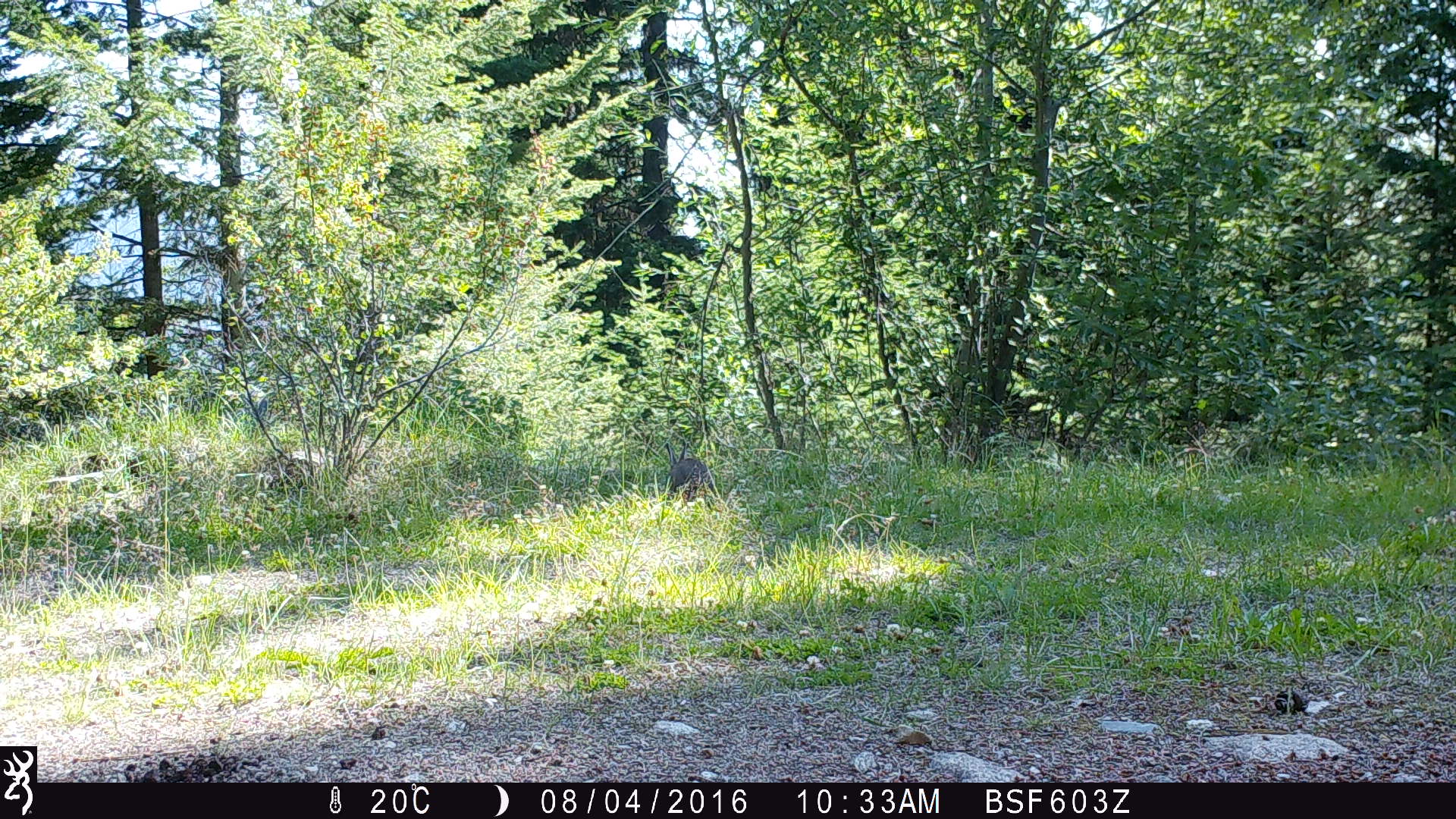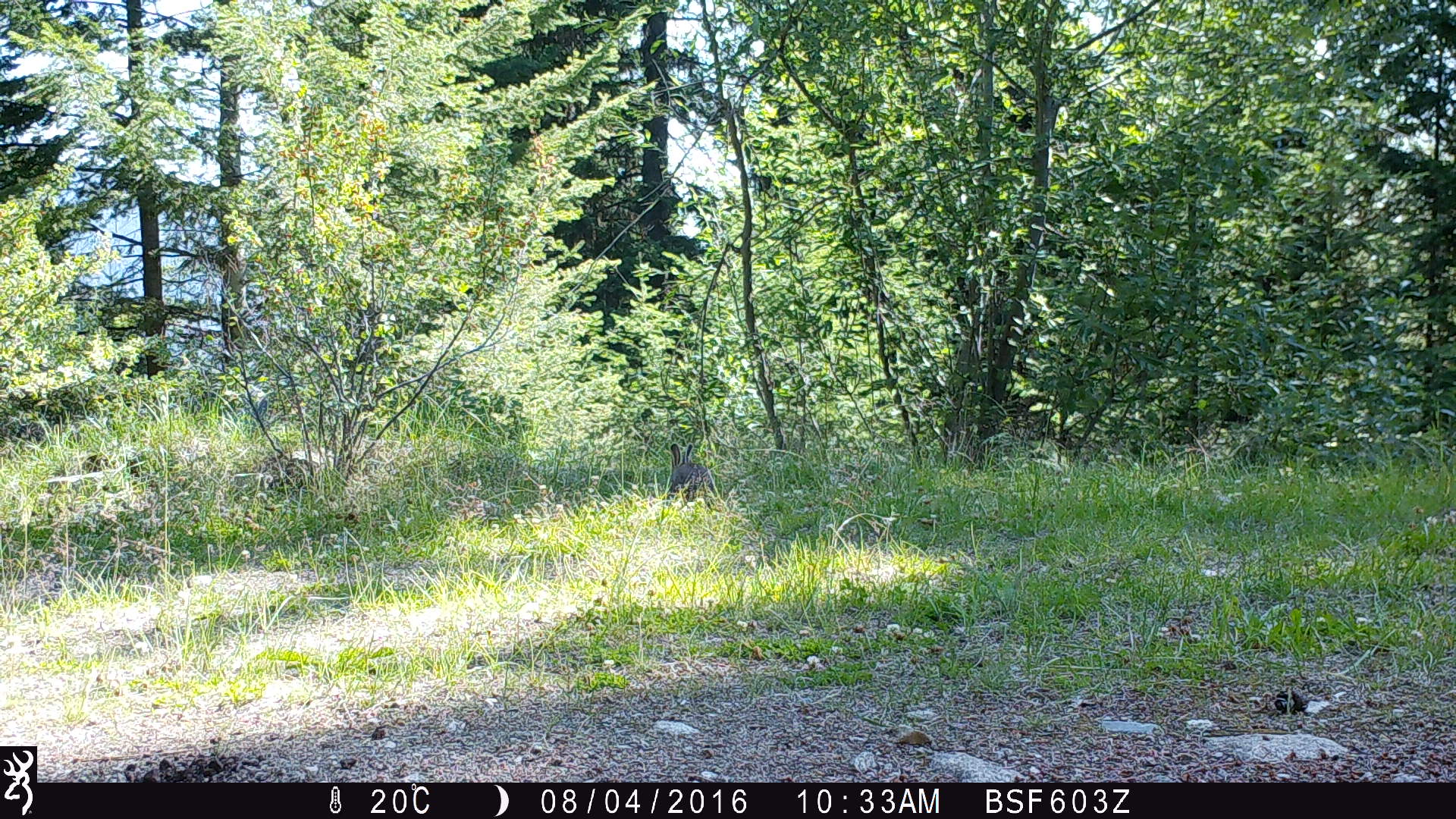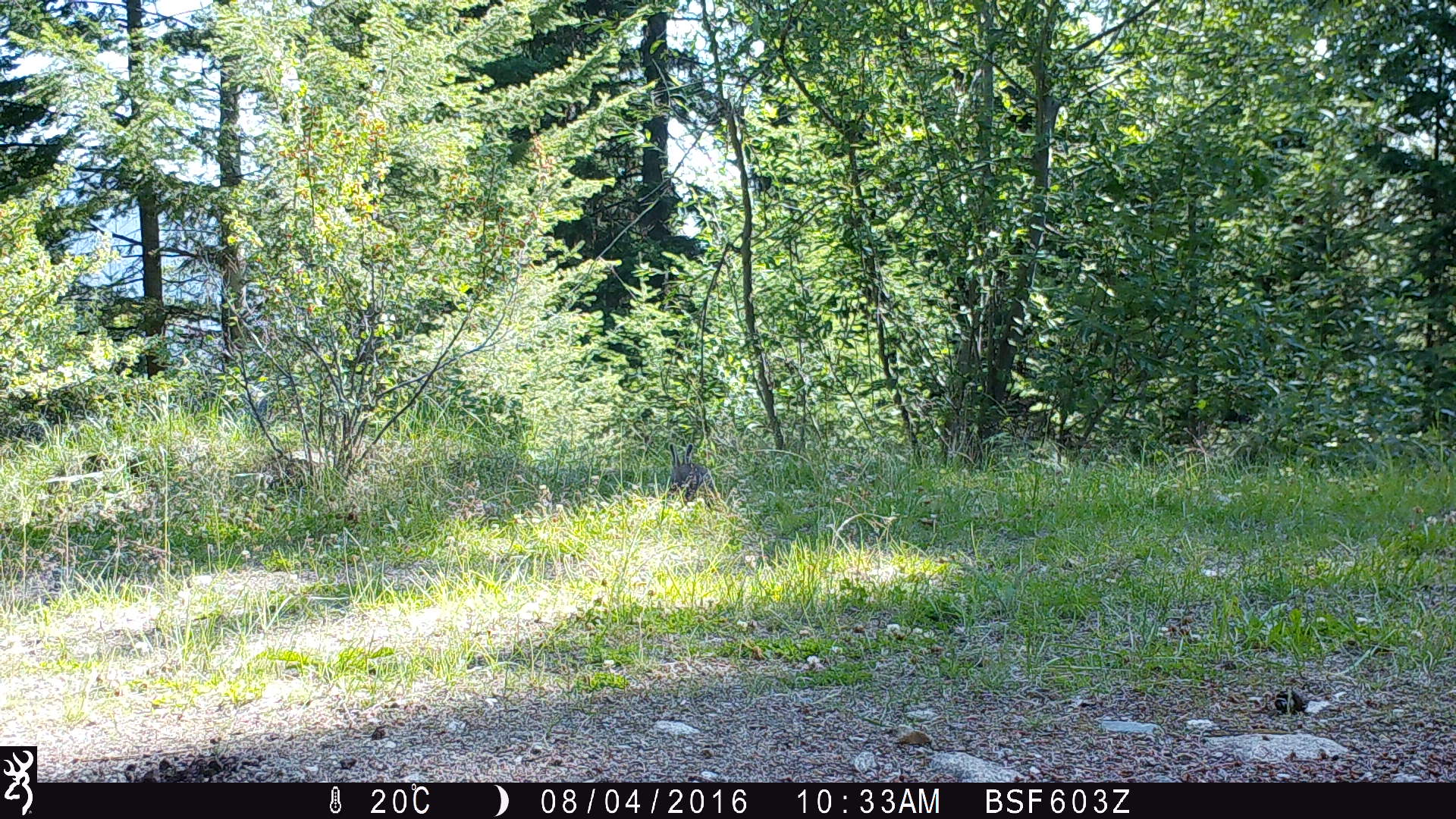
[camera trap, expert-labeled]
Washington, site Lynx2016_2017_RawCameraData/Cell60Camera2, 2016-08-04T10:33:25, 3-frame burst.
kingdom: Animalia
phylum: Chordata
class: Mammalia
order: Lagomorpha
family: Leporidae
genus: Lepus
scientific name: Lepus americanus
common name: snowshoe hare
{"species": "Lepus americanus (snowshoe hare)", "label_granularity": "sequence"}